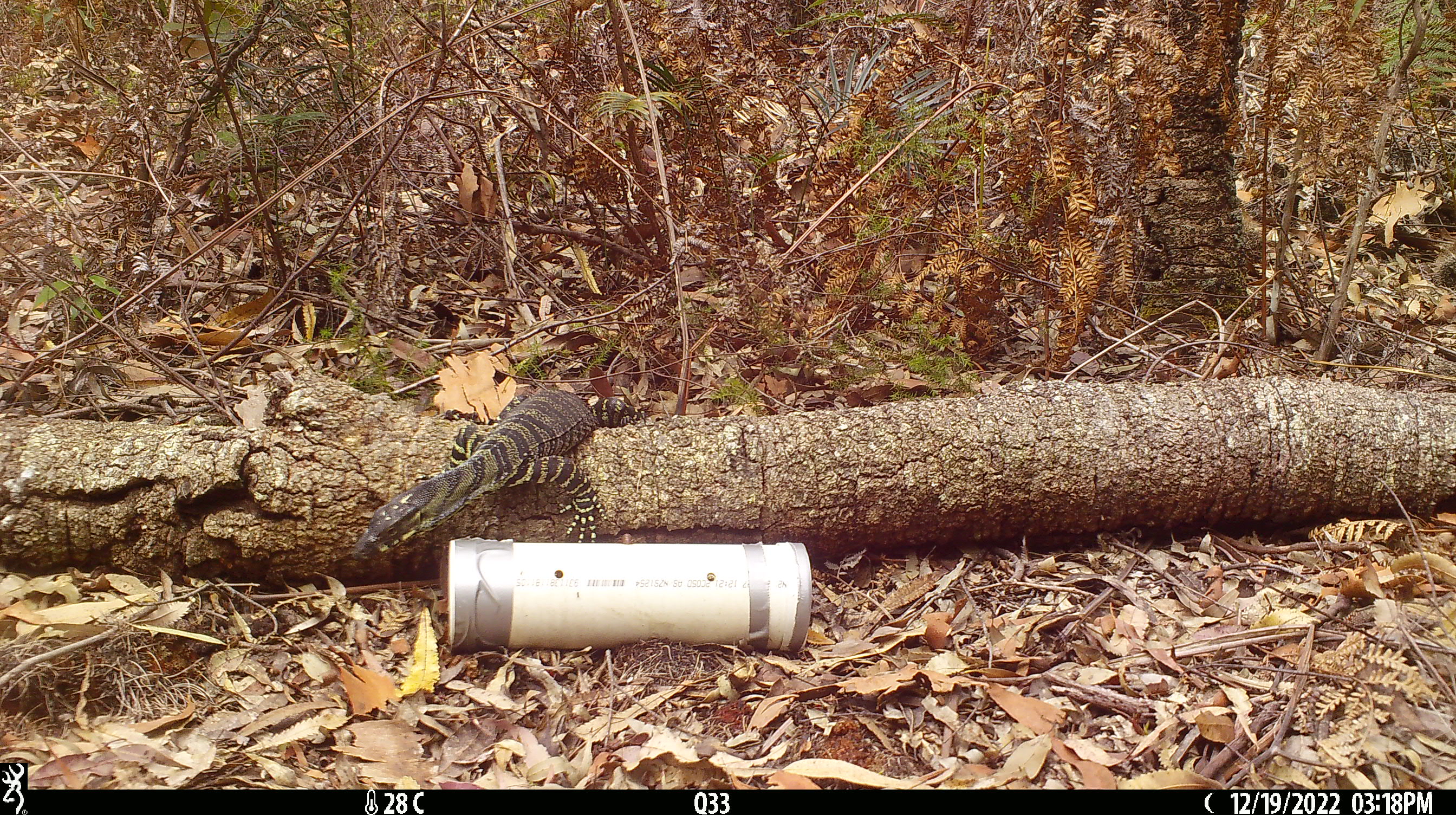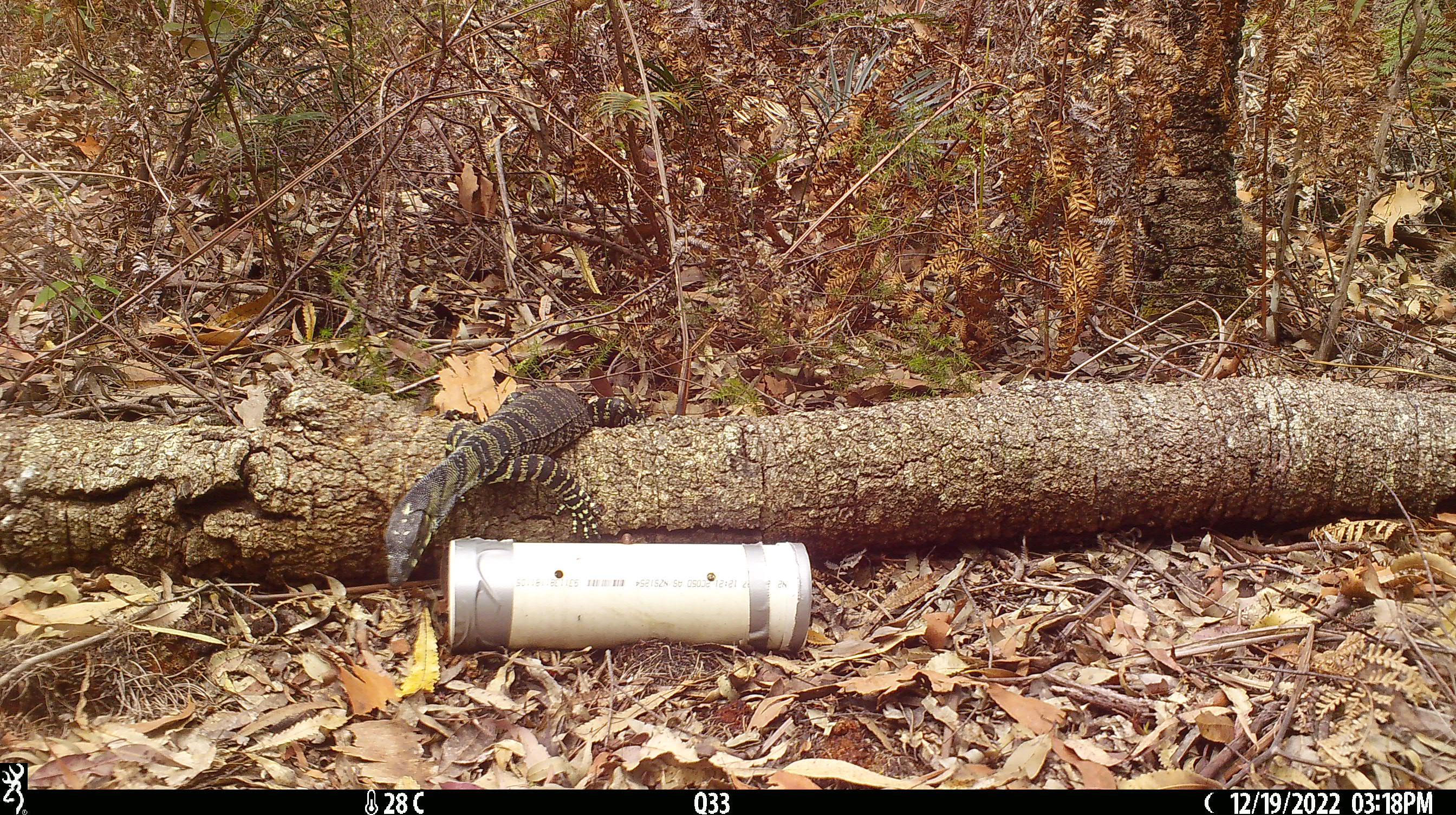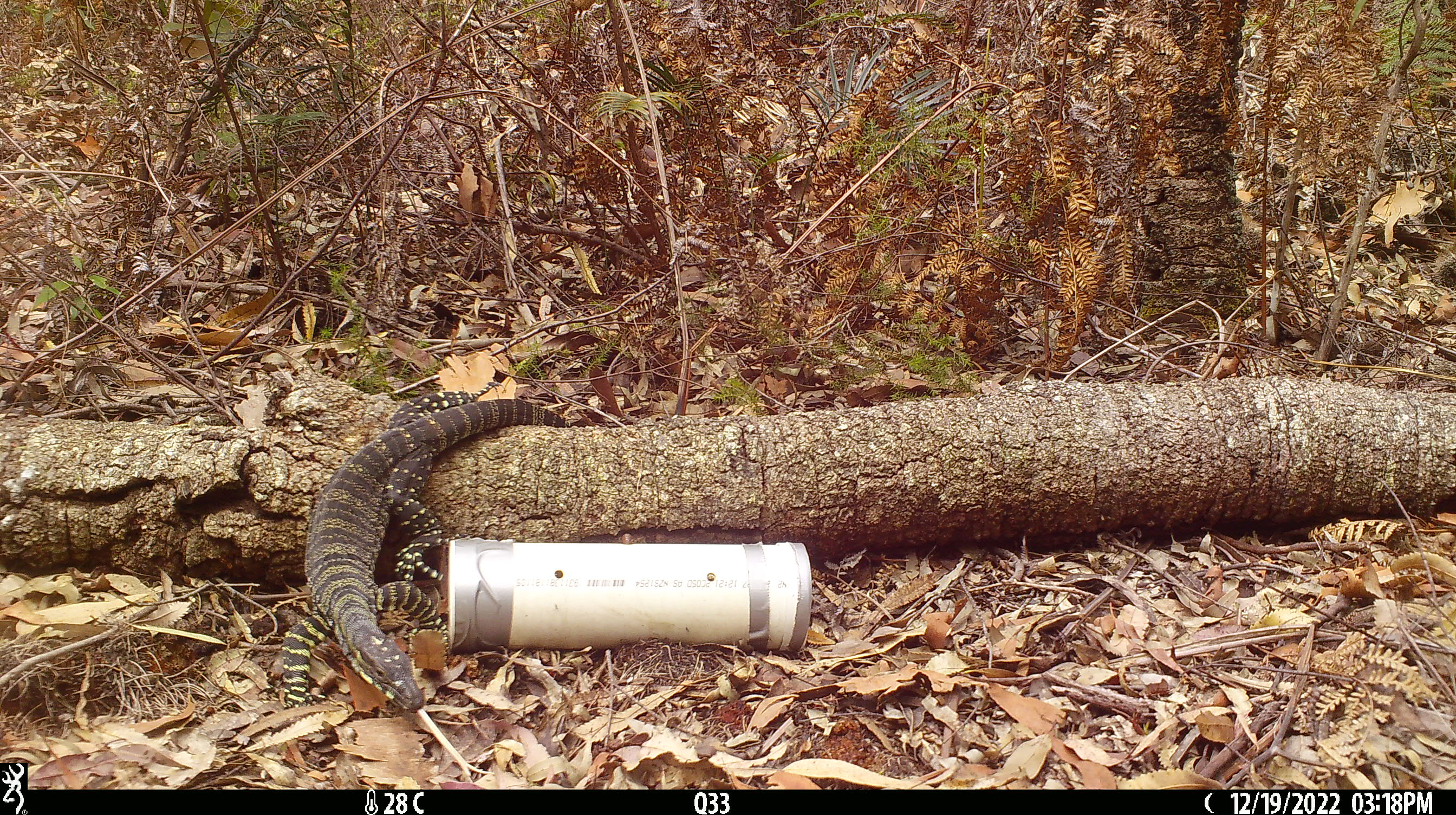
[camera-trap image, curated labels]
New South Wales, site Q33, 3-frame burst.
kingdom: Animalia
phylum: Chordata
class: Reptilia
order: Squamata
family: Varanidae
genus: Varanus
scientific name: Varanus varius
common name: lace monitor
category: goanna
Goanna (lace monitor) (Varanus varius).